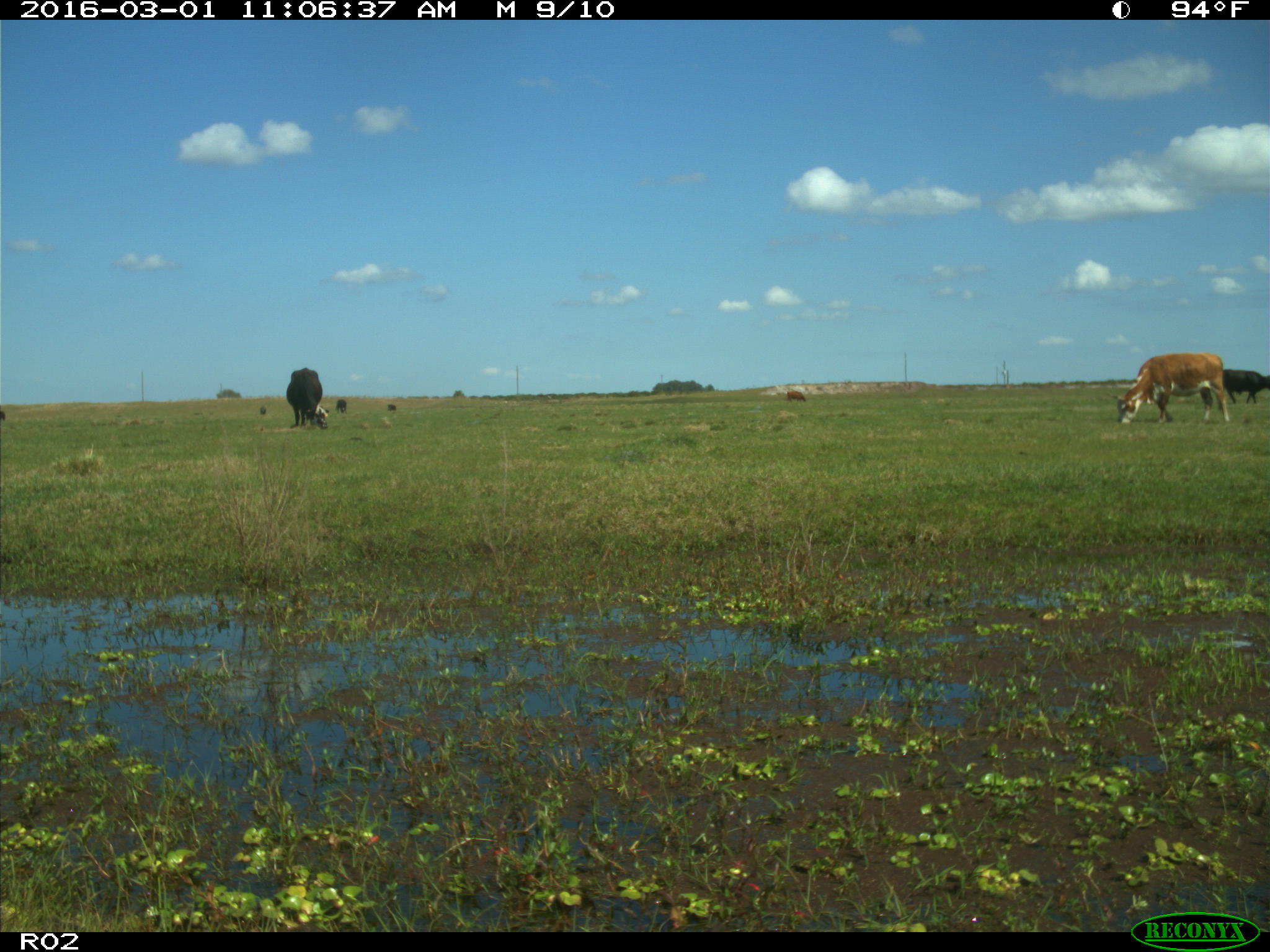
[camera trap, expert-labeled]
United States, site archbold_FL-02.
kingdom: Animalia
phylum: Chordata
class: Mammalia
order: Artiodactyla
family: Bovidae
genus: Bos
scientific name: Bos taurus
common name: domestic cow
Bos taurus (domestic cow).